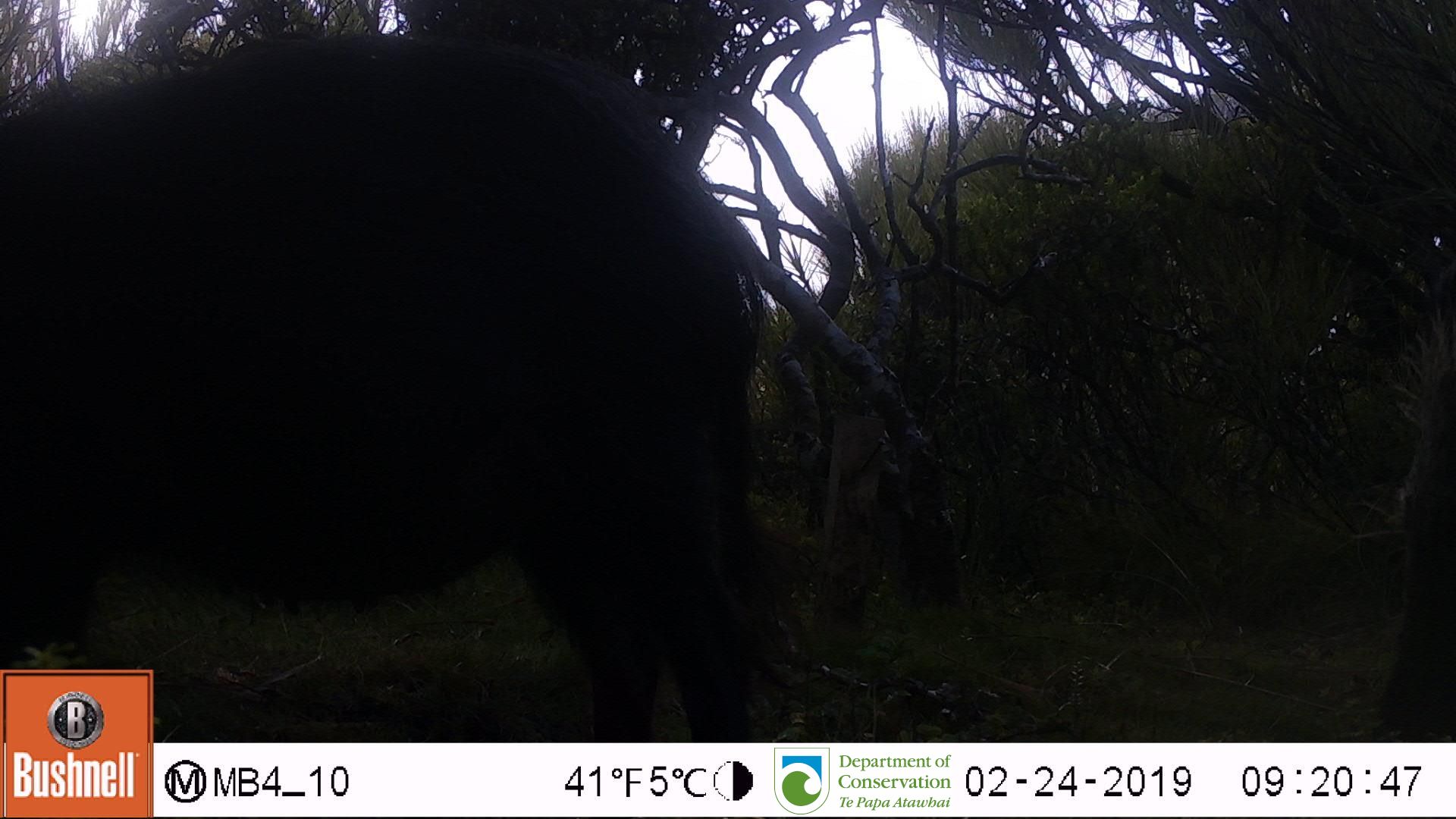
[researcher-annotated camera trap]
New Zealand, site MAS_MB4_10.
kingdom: Animalia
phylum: Chordata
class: Mammalia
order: Artiodactyla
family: Suidae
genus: Sus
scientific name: Sus scrofa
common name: pig